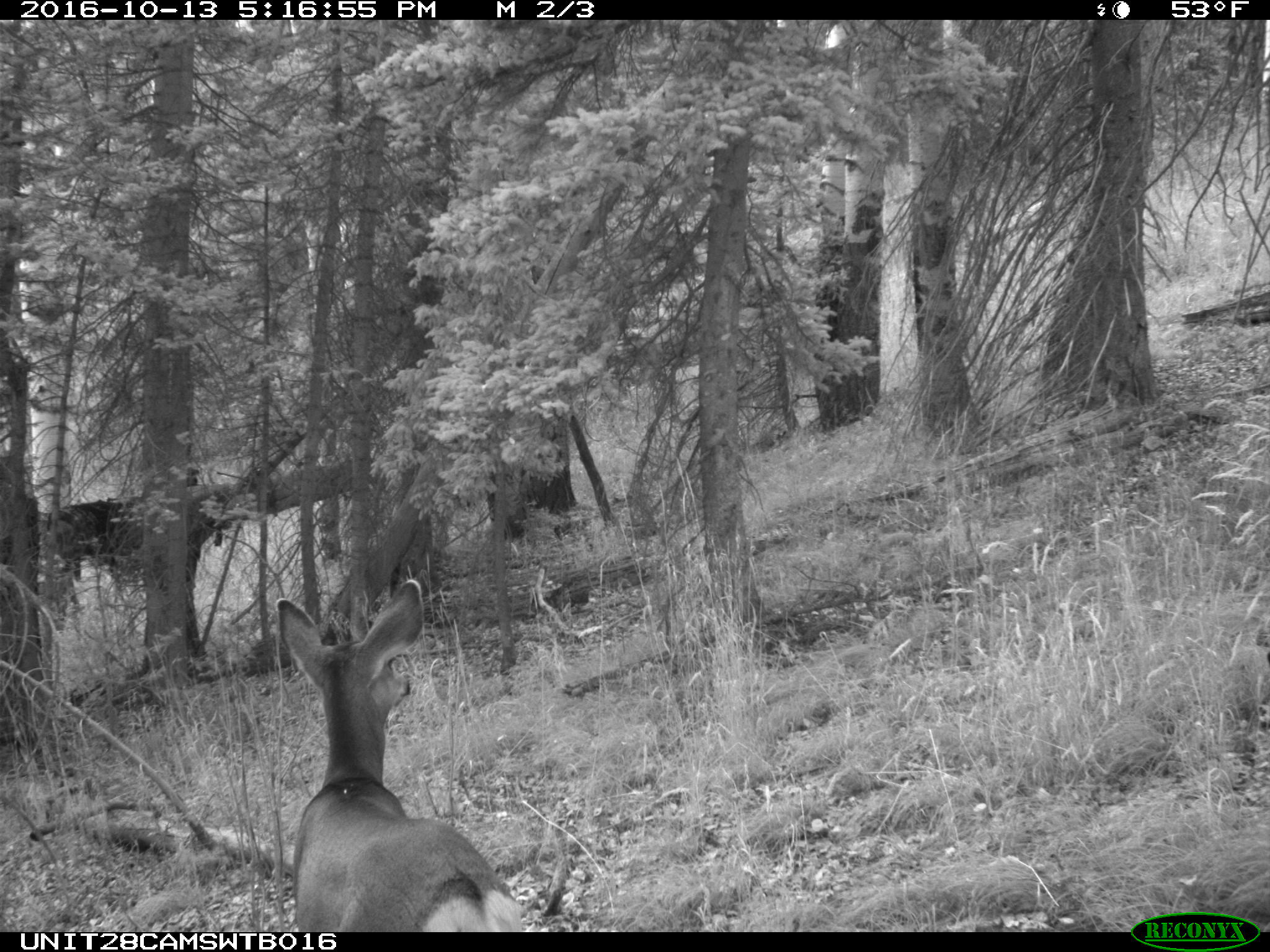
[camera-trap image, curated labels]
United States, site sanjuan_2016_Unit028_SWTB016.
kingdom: Animalia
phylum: Chordata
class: Mammalia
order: Artiodactyla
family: Cervidae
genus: Odocoileus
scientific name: Odocoileus hemionus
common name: mule deer